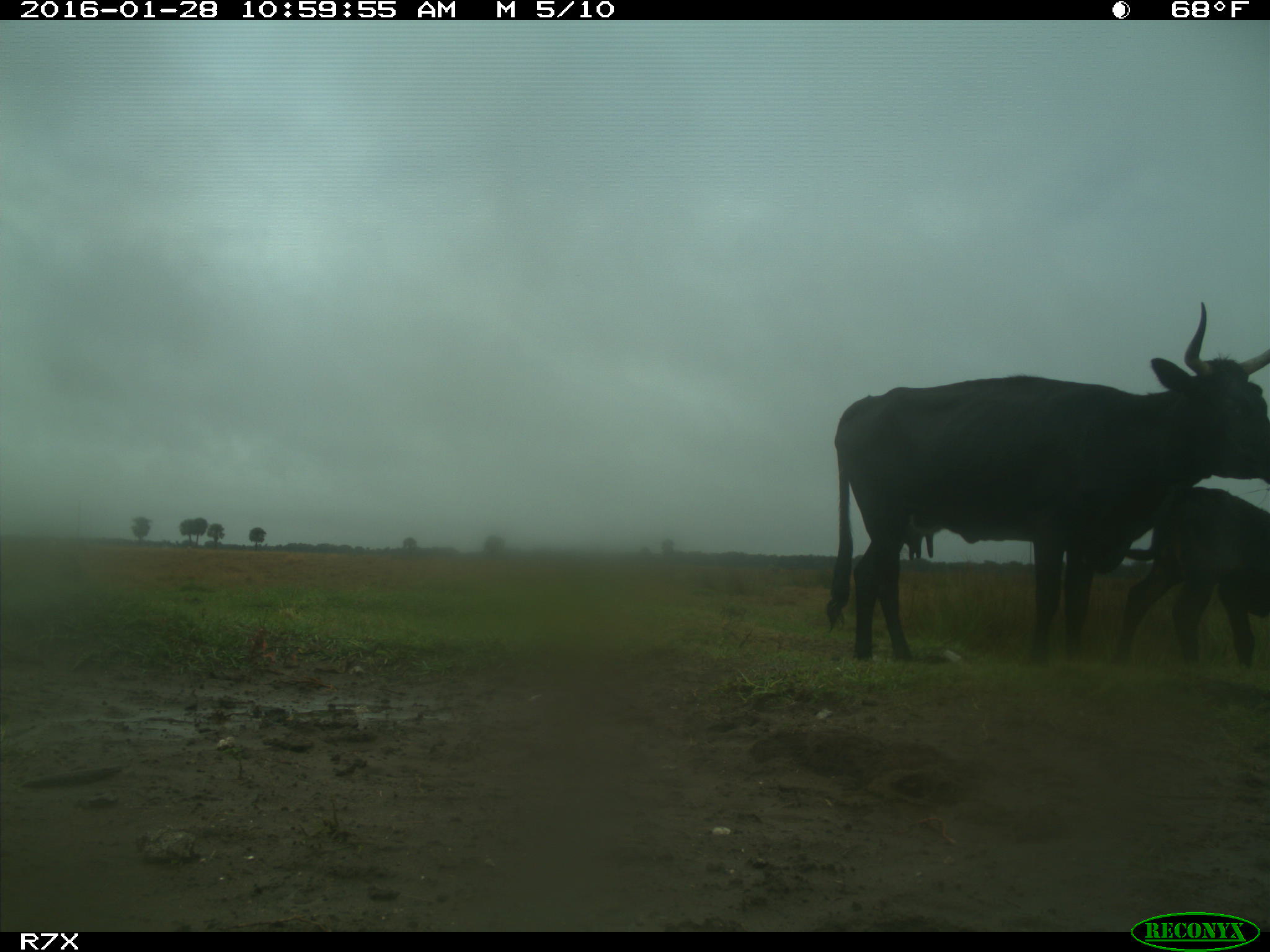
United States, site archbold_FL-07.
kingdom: Animalia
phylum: Chordata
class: Mammalia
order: Artiodactyla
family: Bovidae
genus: Bos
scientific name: Bos taurus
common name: domestic cow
Bos taurus (domestic cow).